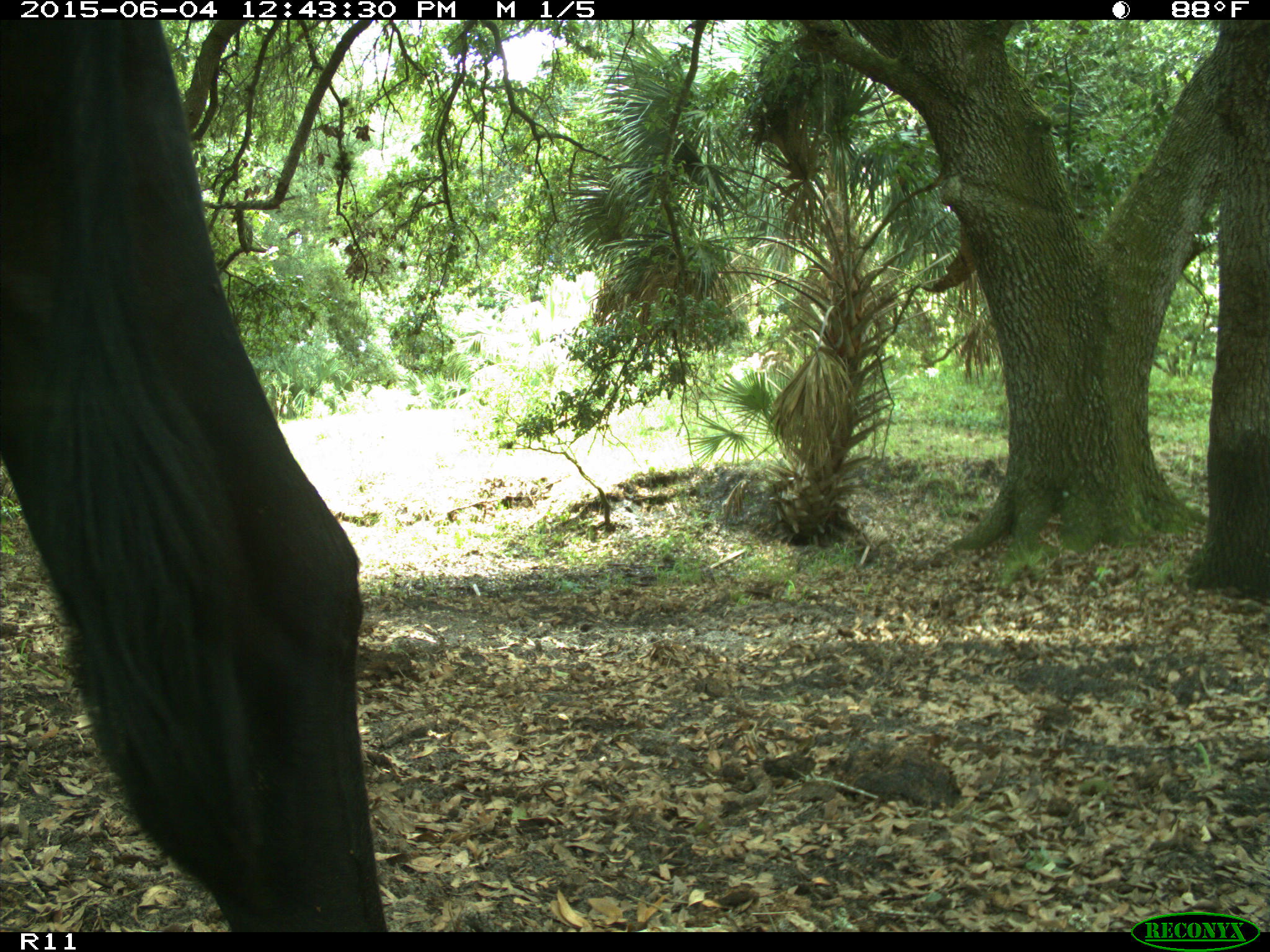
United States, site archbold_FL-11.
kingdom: Animalia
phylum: Chordata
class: Mammalia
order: Artiodactyla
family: Bovidae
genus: Bos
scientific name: Bos taurus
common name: domestic cow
Bos taurus (domestic cow).